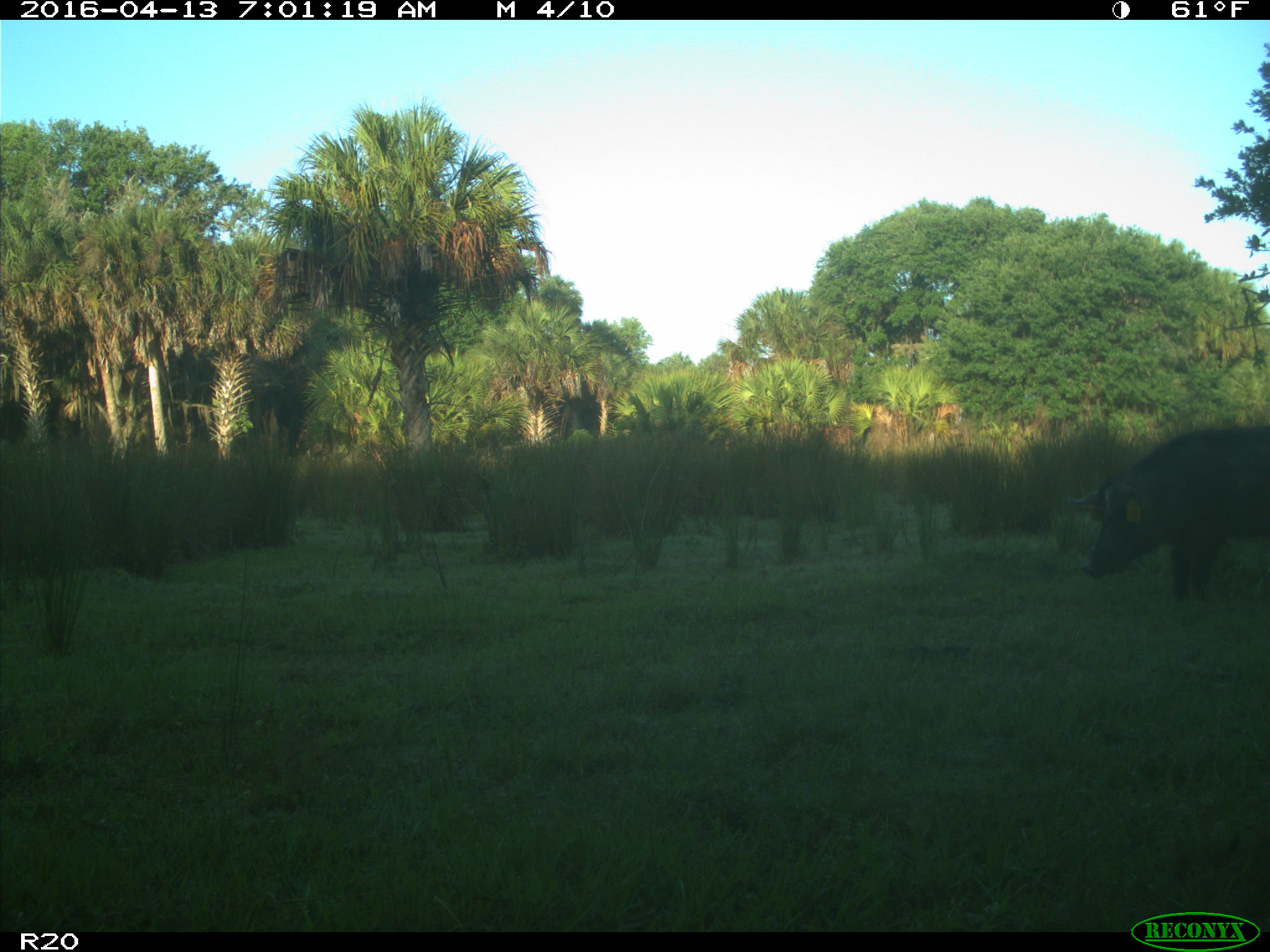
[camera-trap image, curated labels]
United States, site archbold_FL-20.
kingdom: Animalia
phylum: Chordata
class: Mammalia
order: Artiodactyla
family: Suidae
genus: Sus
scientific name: Sus scrofa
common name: wild boar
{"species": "Sus scrofa (wild boar)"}